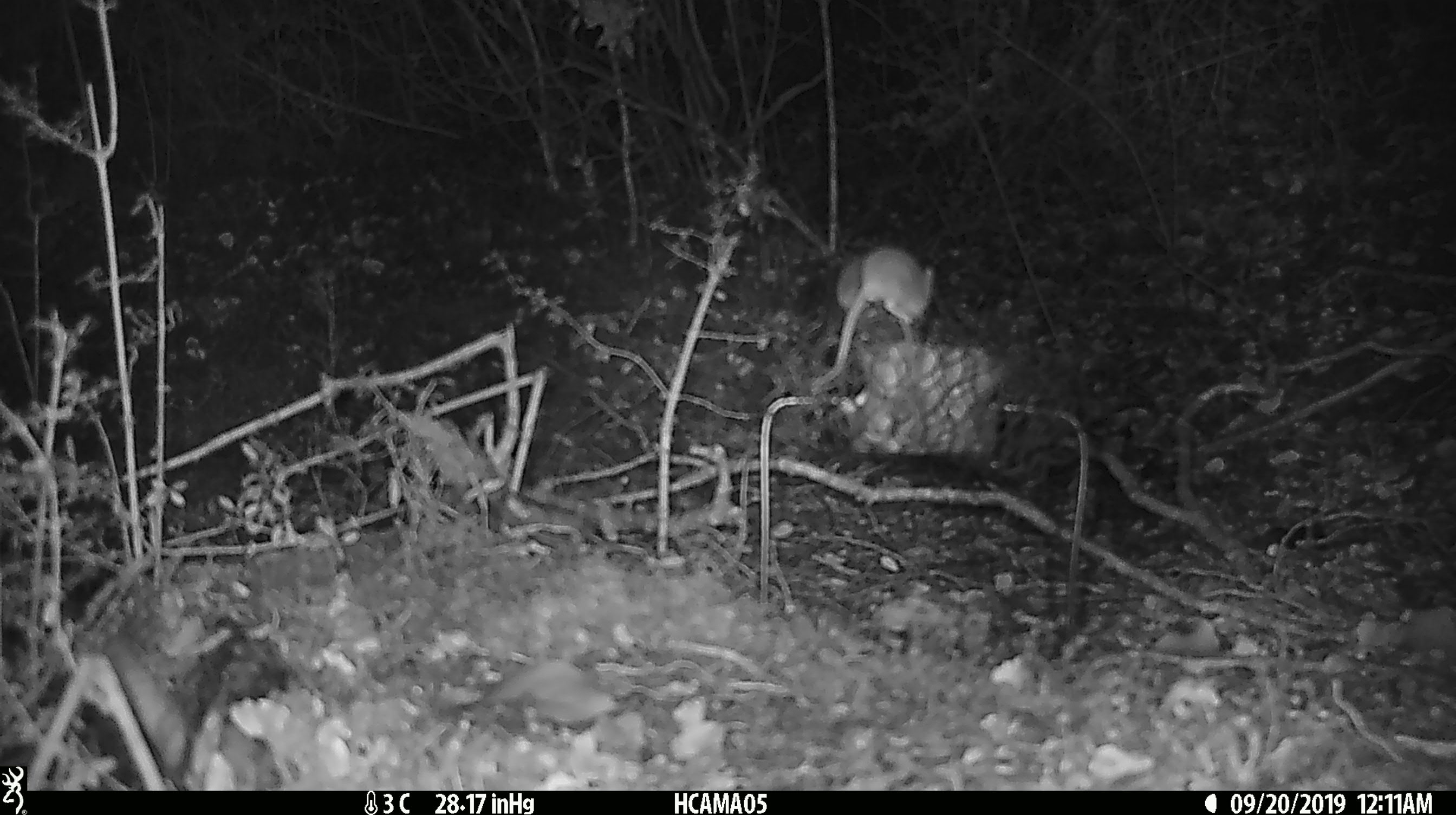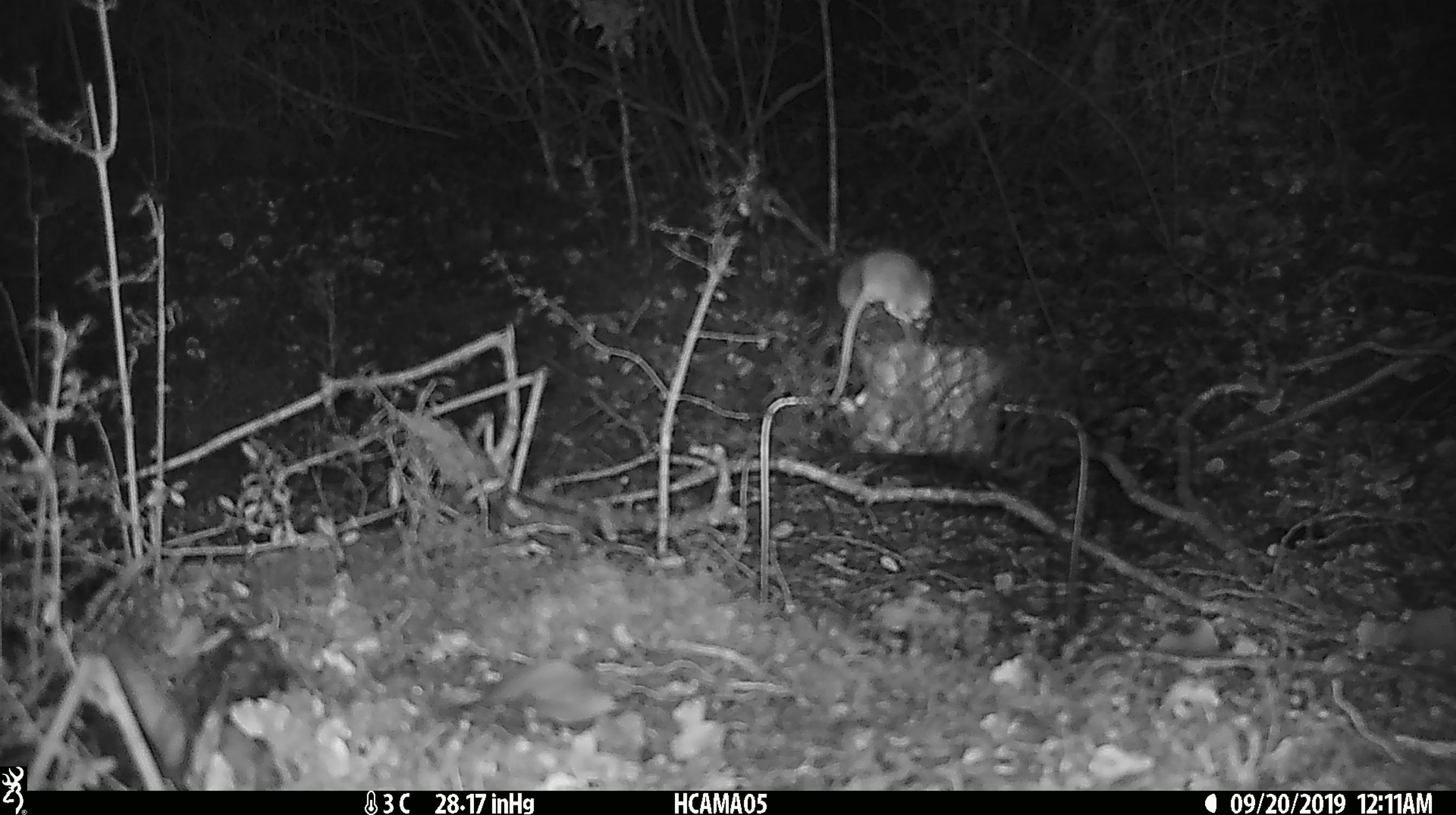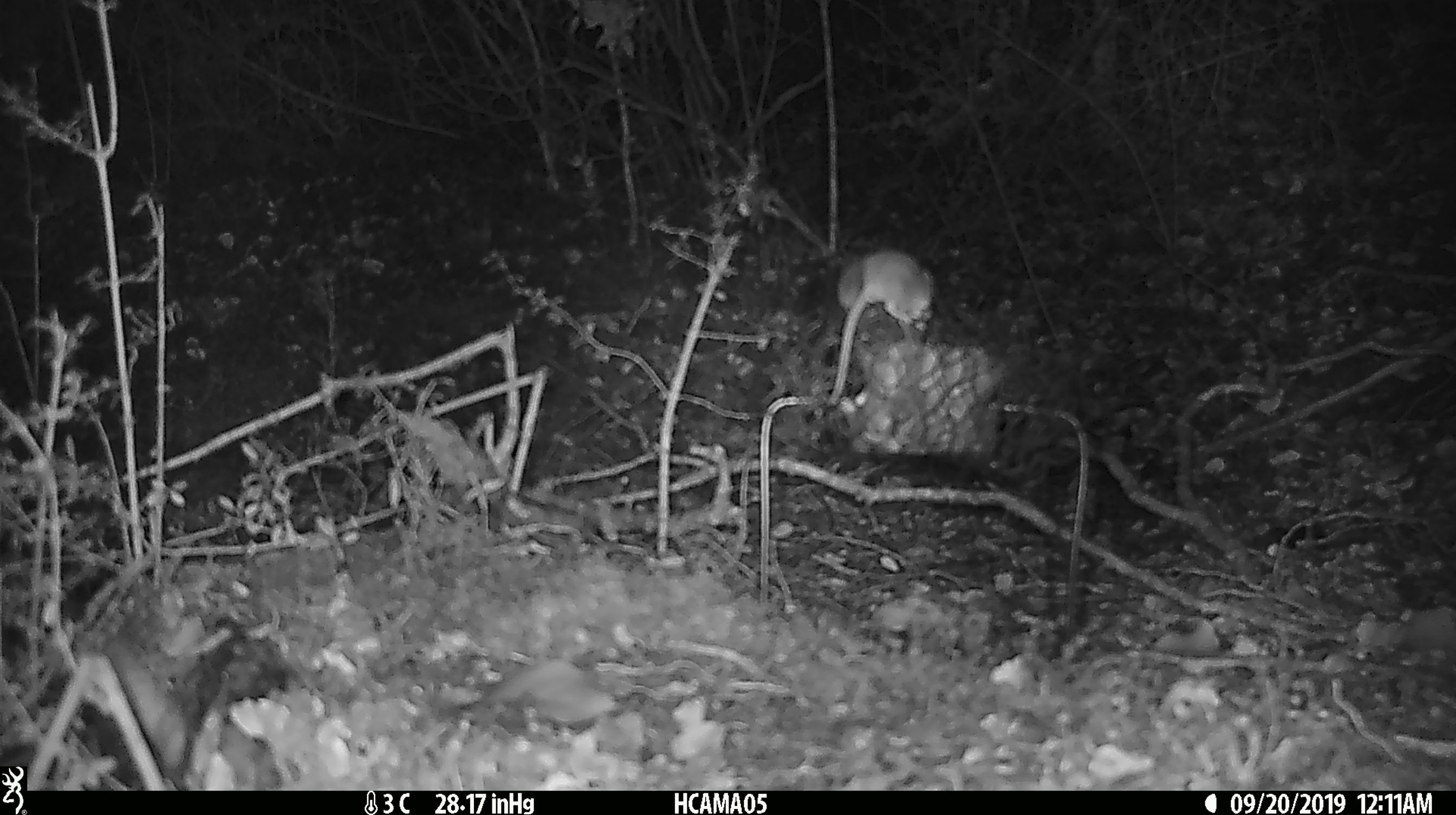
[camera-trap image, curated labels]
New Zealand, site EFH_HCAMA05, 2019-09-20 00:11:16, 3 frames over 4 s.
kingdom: Animalia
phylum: Chordata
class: Mammalia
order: Rodentia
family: Muridae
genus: Mus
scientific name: Mus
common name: mouse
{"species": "mouse (Mus)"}